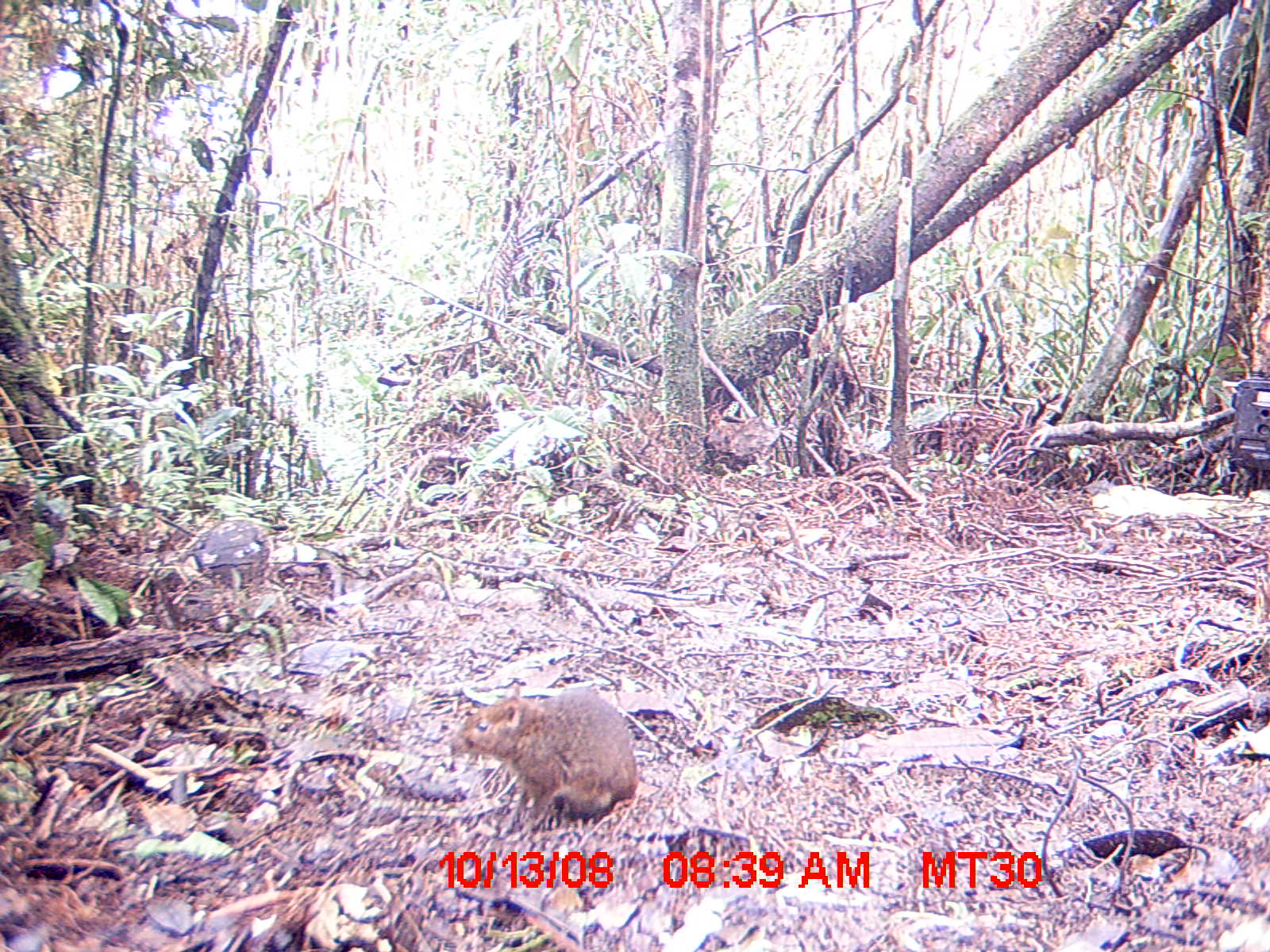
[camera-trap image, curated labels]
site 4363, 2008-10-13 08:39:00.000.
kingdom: Animalia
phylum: Chordata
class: Mammalia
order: Rodentia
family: Nesomyidae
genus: Nesomys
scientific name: Nesomys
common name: nesomys rodents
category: nesomys sp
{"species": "nesomys sp (nesomys rodents) (Nesomys)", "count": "1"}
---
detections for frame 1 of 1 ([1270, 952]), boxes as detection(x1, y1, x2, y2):
nesomys sp: detection(457, 682, 637, 843)